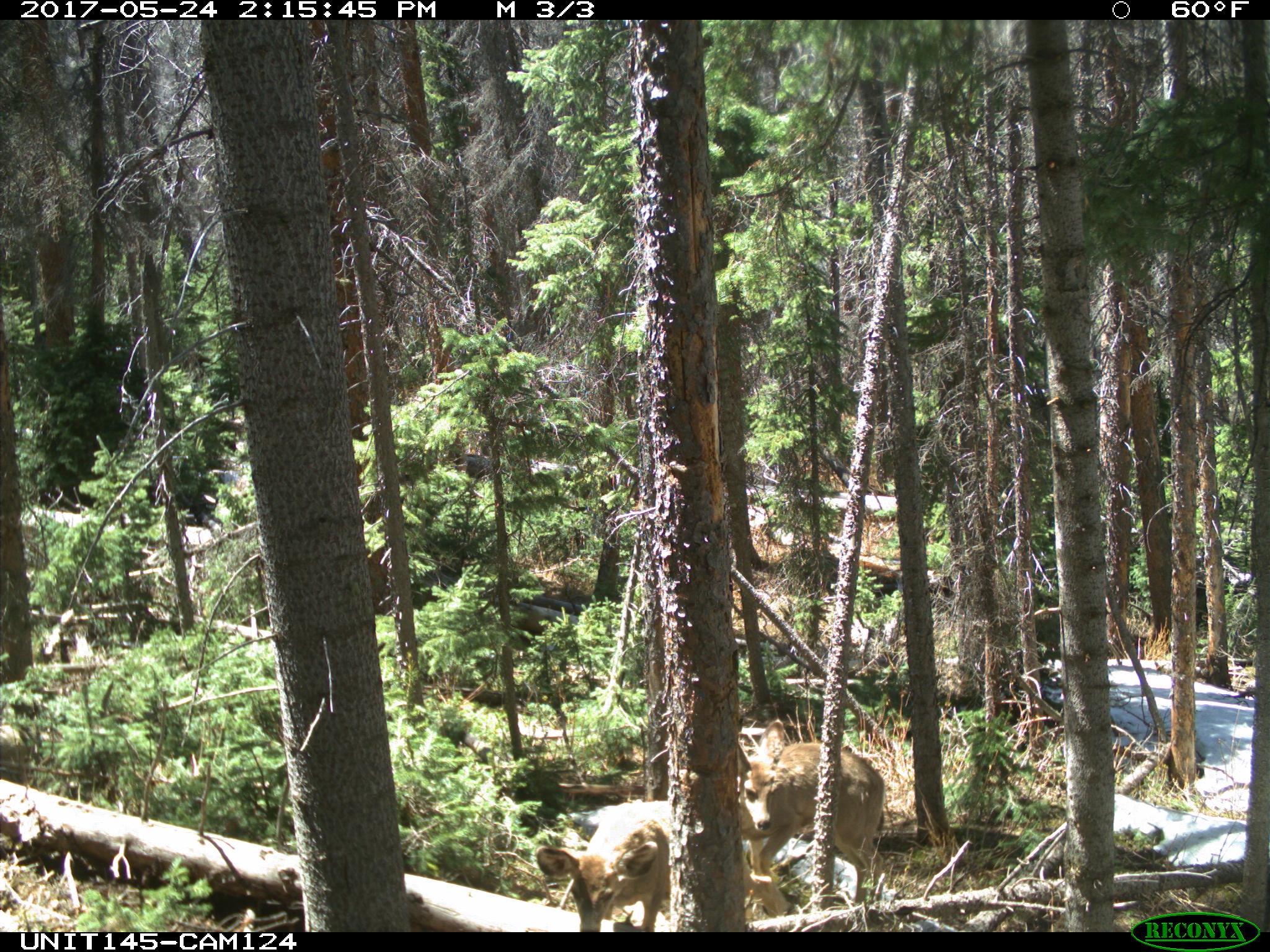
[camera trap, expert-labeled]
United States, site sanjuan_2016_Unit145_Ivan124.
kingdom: Animalia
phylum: Chordata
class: Mammalia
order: Artiodactyla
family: Cervidae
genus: Odocoileus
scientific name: Odocoileus hemionus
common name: mule deer